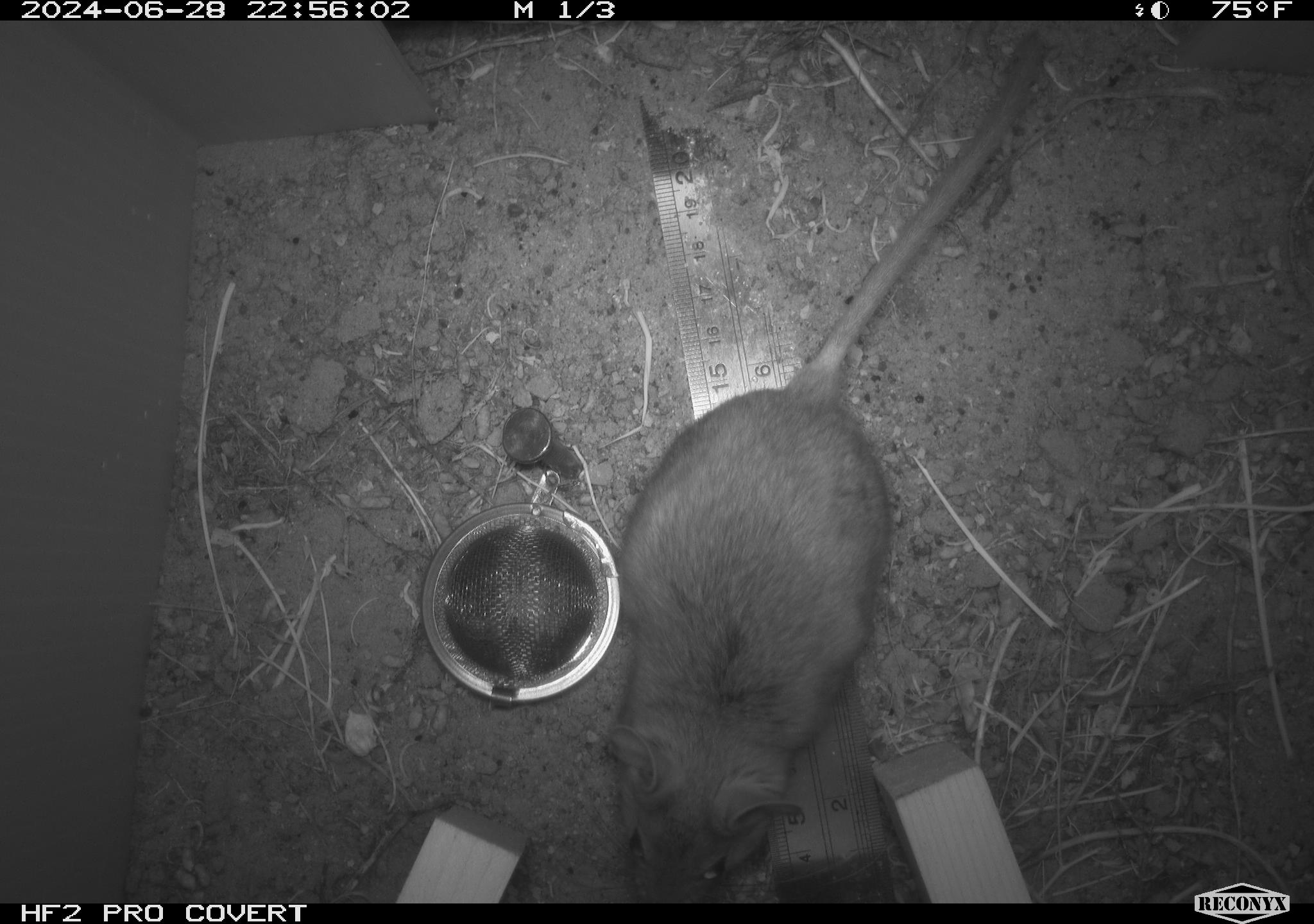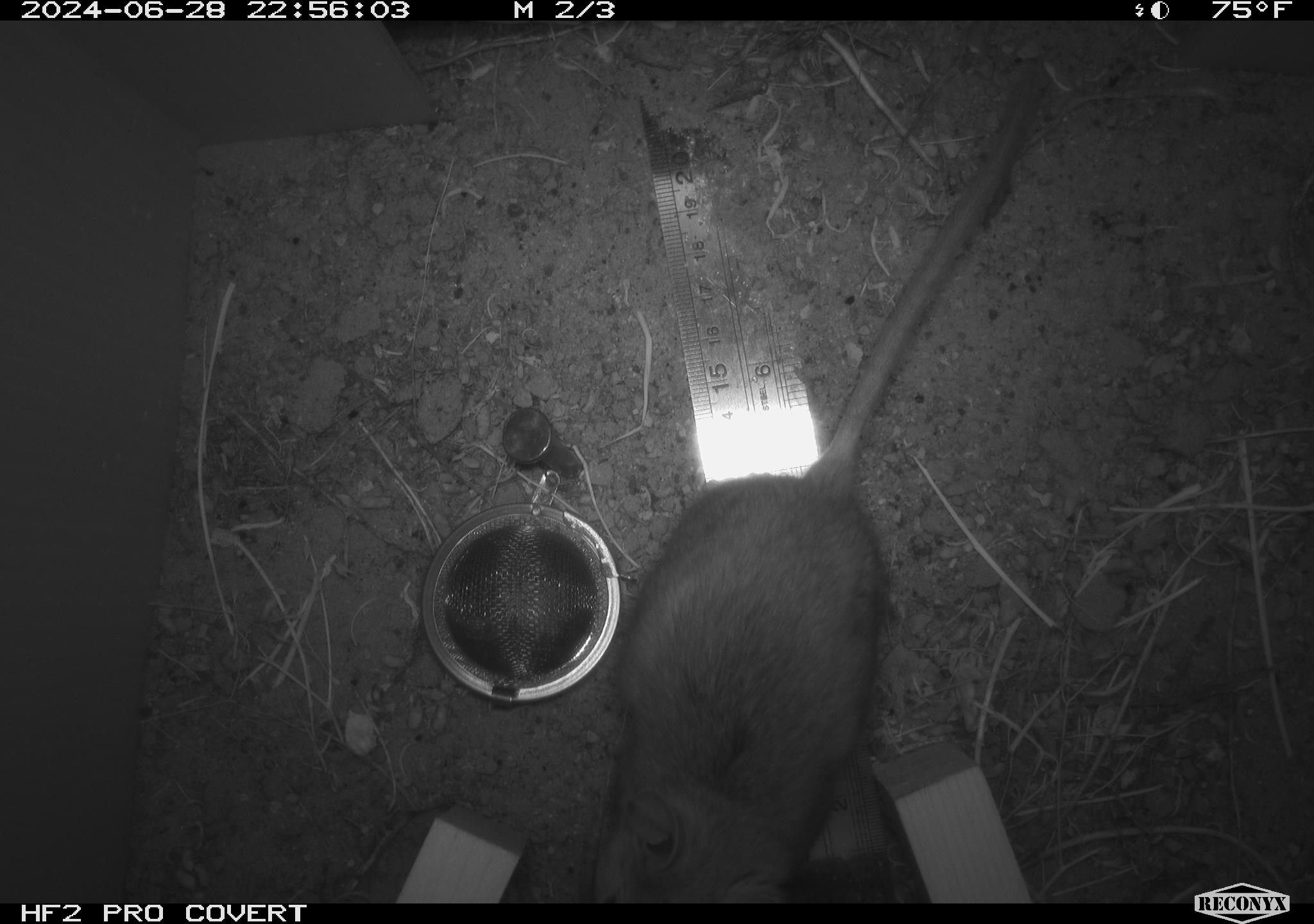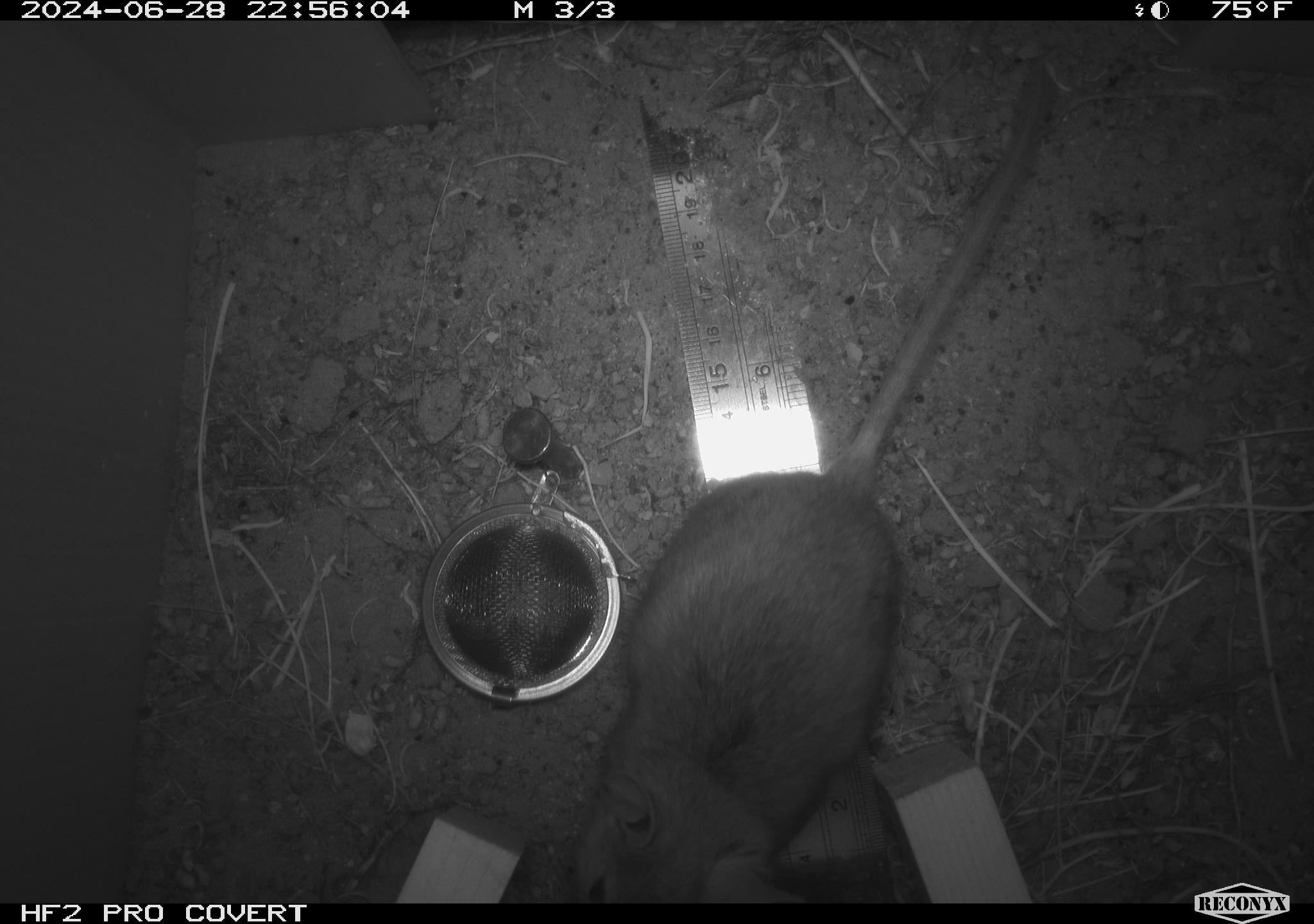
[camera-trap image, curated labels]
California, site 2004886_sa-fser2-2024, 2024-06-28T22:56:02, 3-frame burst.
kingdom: Animalia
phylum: Chordata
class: Mammalia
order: Rodentia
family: Cricetidae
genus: Neotoma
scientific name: Neotoma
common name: pack rat or woodrat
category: neotoma species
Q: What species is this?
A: Neotoma species (pack rat or woodrat) (Neotoma).